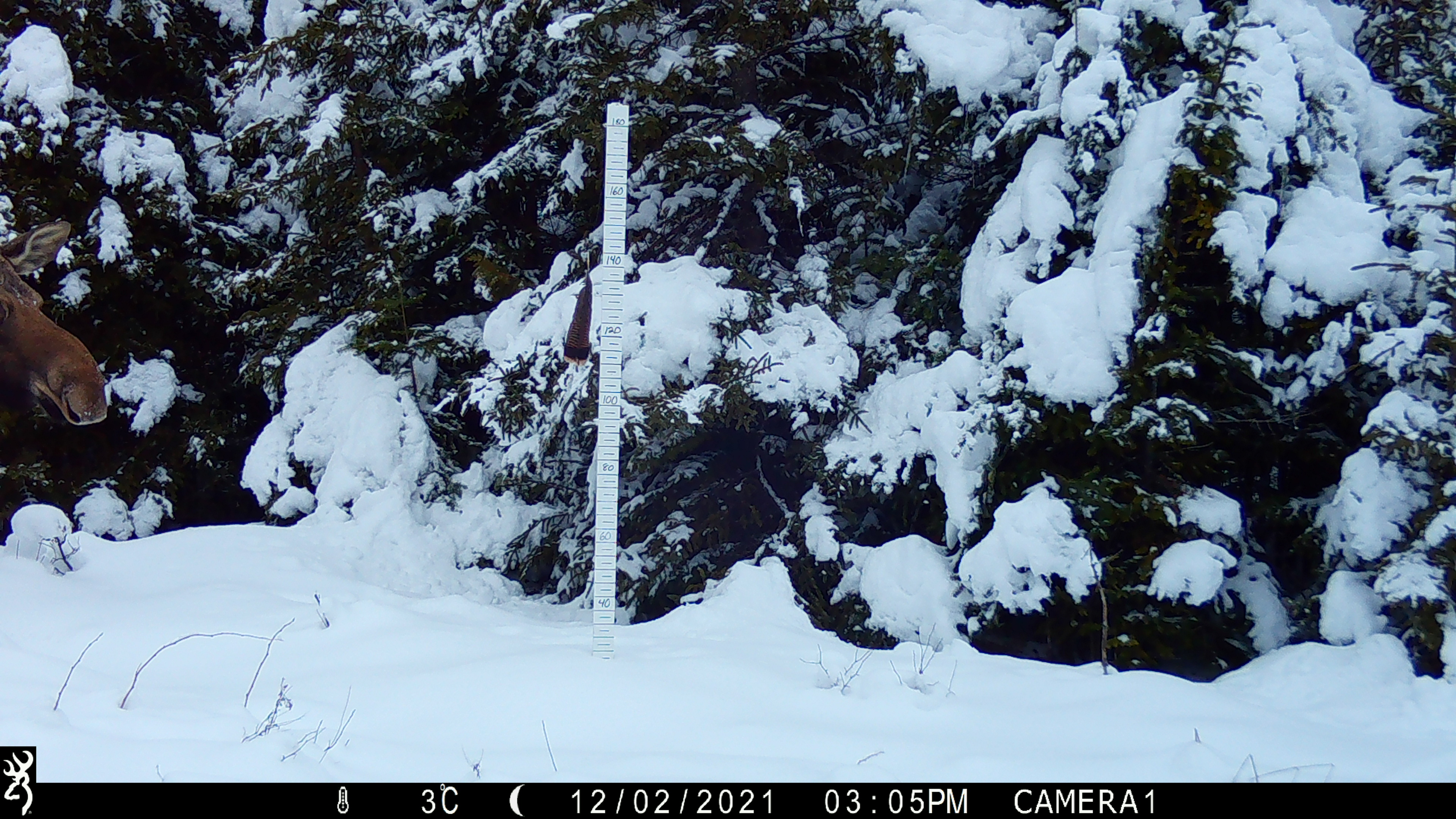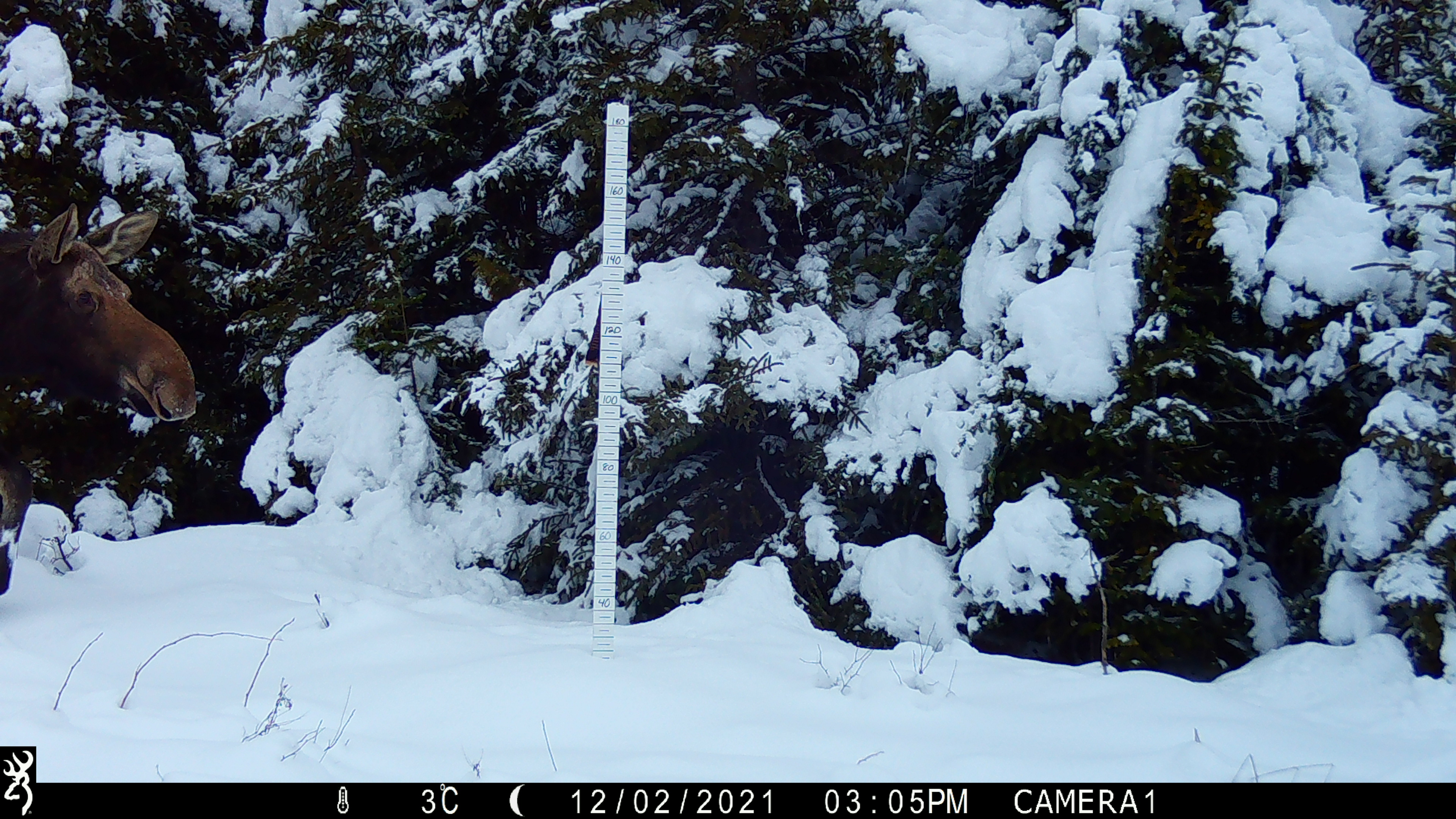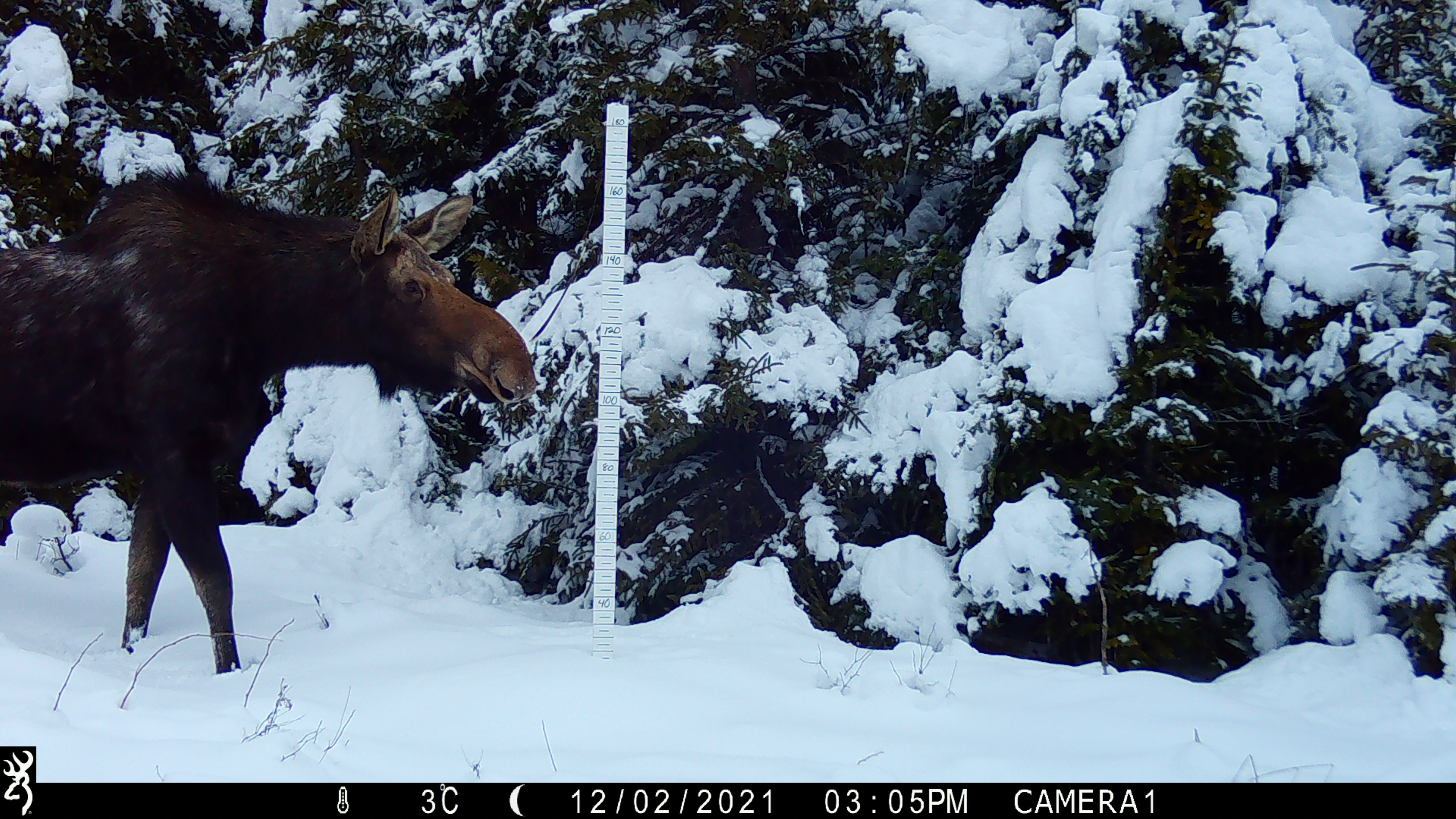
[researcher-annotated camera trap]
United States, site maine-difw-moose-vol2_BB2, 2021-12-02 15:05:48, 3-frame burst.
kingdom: Animalia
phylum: Chordata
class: Mammalia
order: Artiodactyla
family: Cervidae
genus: Alces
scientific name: Alces alces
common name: moose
Moose (Alces alces).